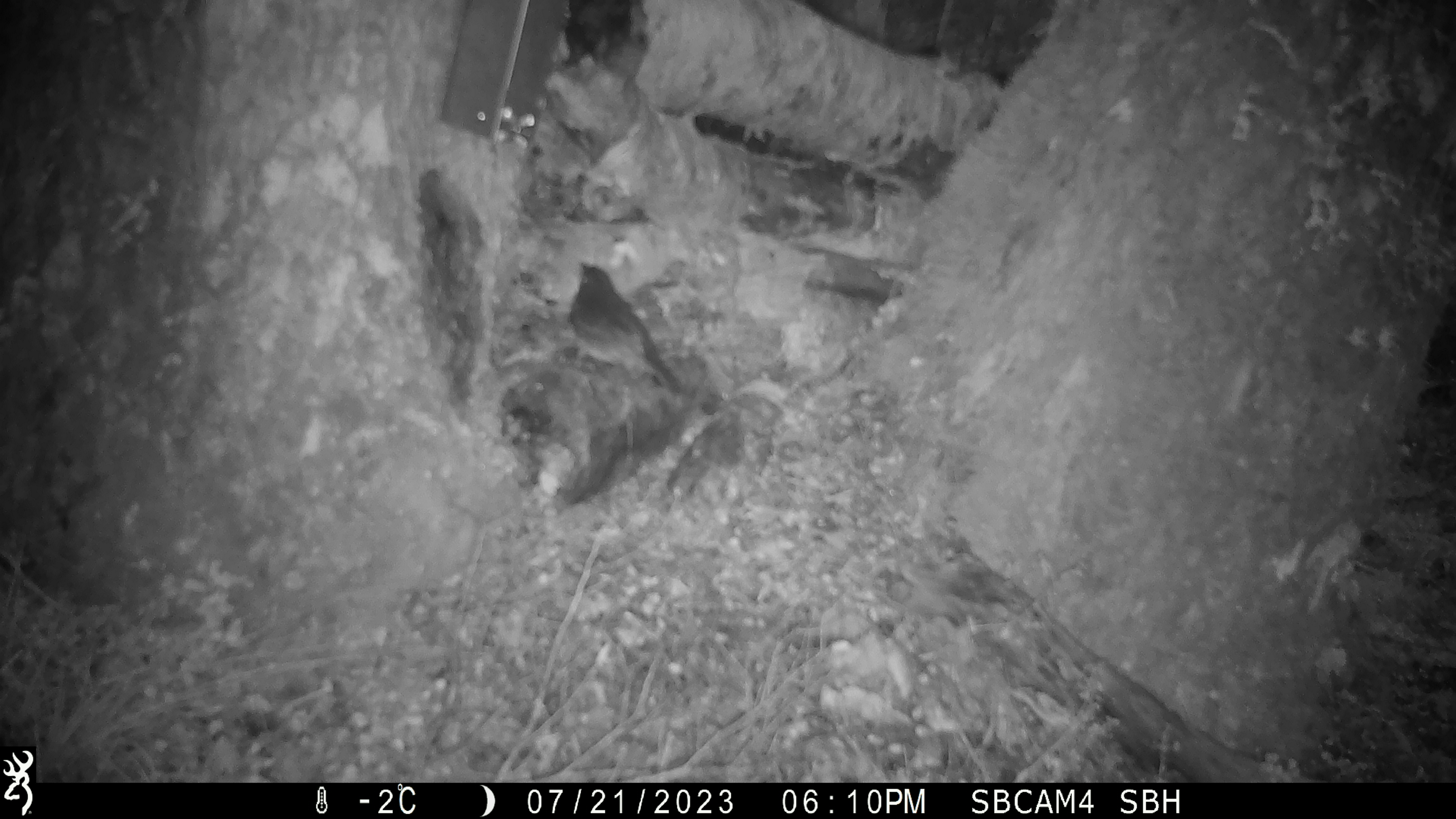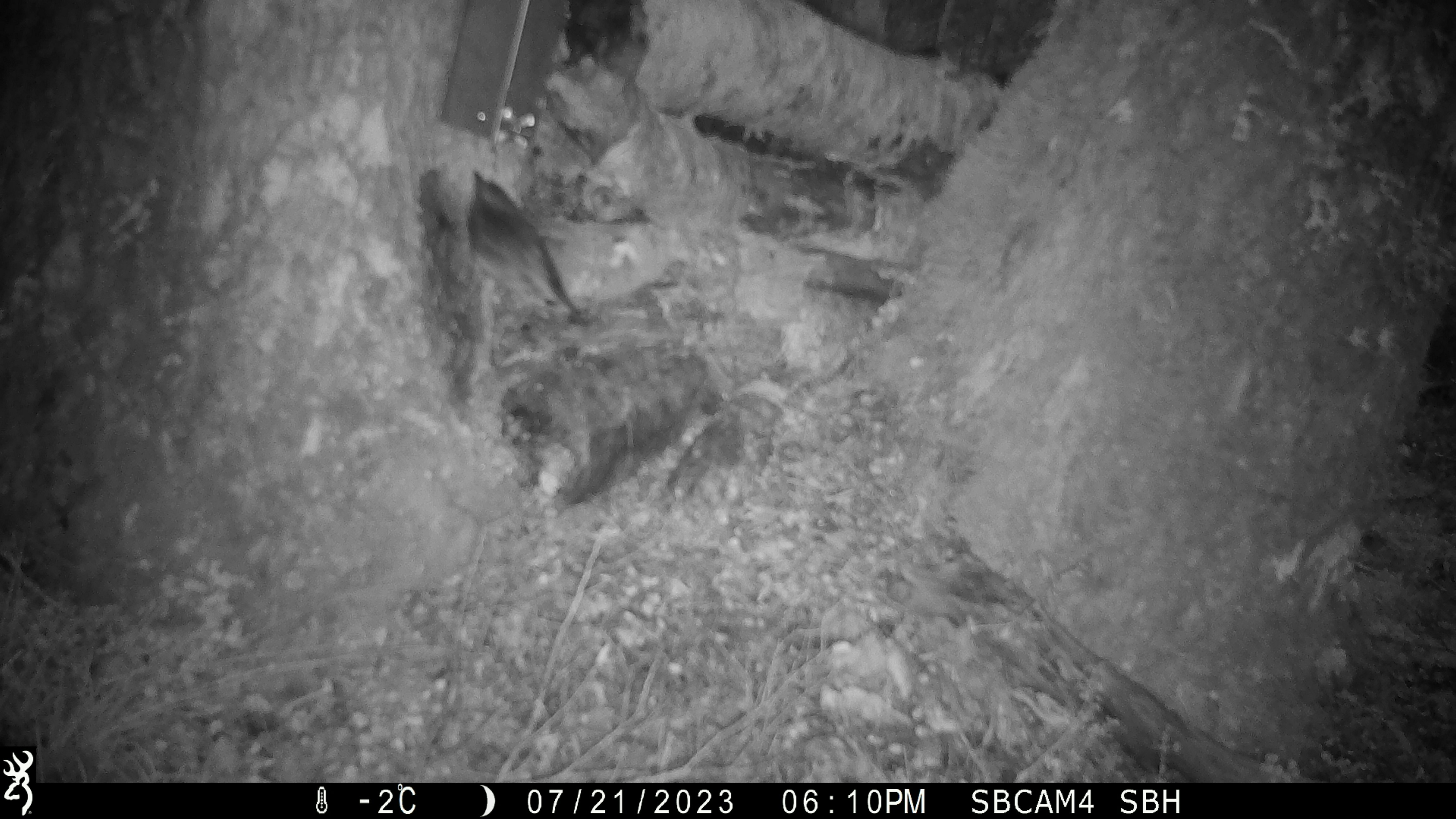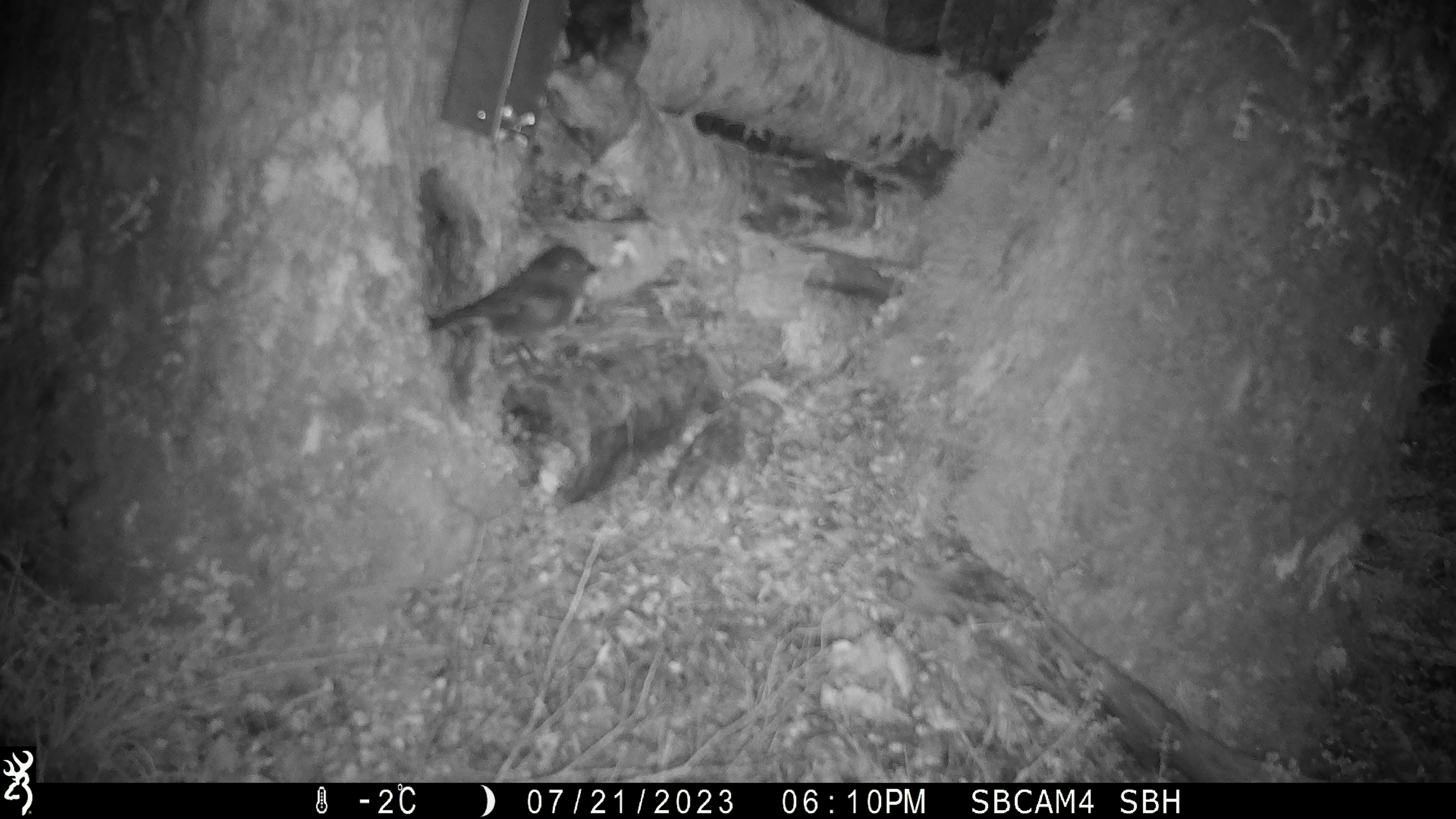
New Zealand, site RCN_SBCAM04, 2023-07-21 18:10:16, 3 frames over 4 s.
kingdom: Animalia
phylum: Chordata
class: Aves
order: Passeriformes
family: Petroicidae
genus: Petroica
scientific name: Petroica australis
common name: new zealand robin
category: robin